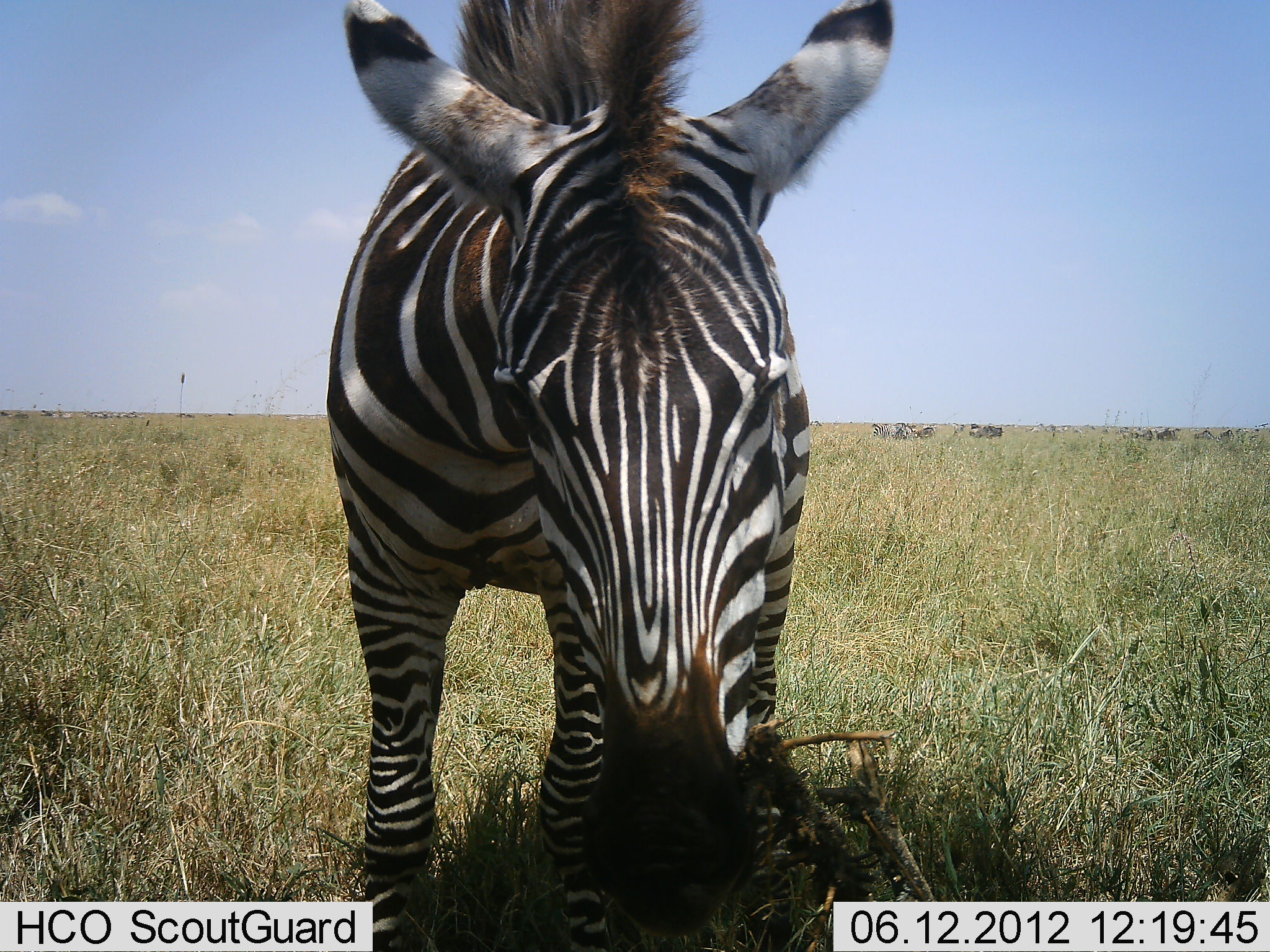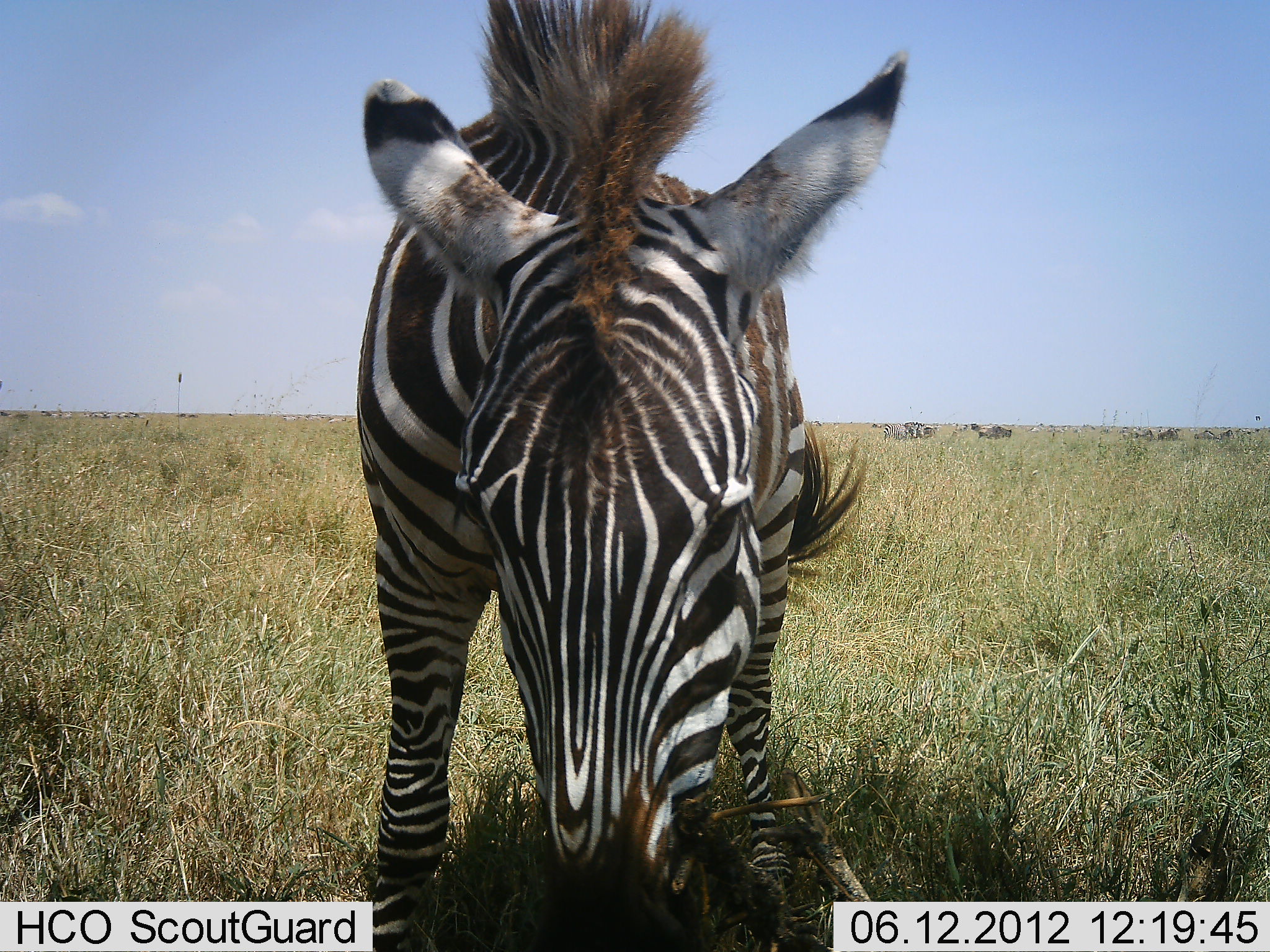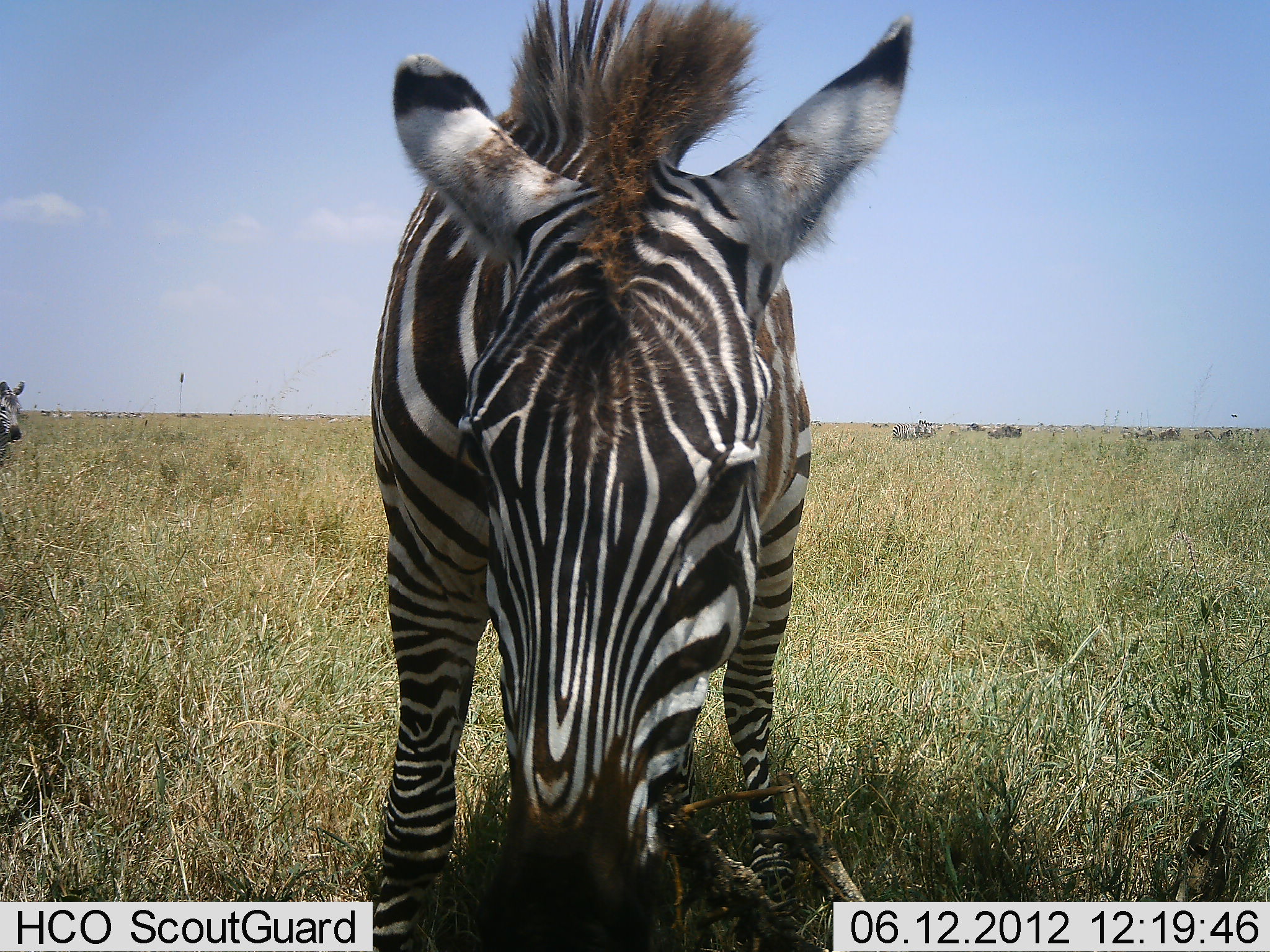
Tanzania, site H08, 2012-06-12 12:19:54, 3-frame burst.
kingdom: Animalia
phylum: Chordata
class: Mammalia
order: Perissodactyla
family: Equidae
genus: Equus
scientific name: Equus quagga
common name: plains zebra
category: zebra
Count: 4.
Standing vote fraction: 58%.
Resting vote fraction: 0%.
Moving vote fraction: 42%.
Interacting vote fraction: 0%.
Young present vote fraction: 0%.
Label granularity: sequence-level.